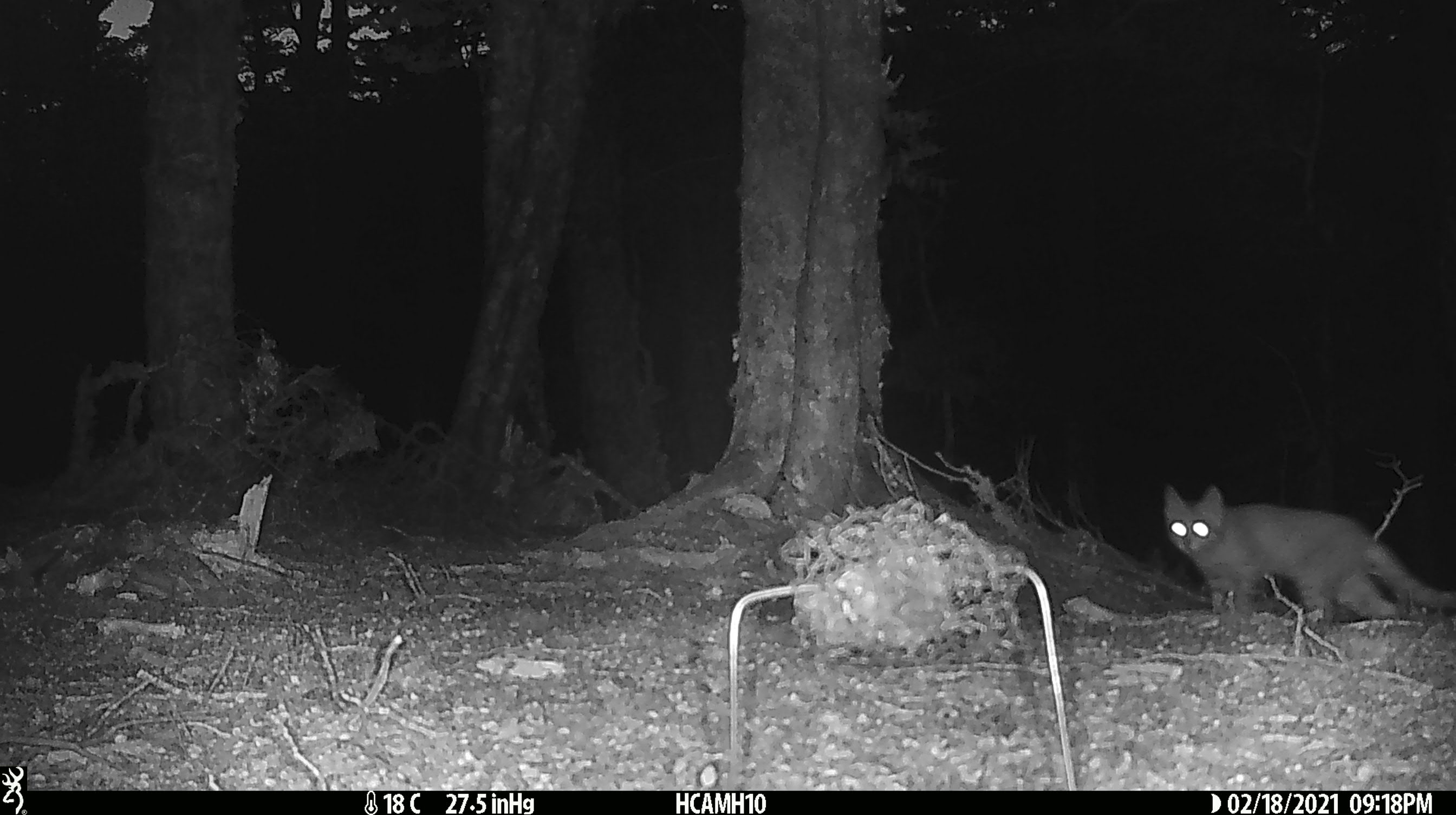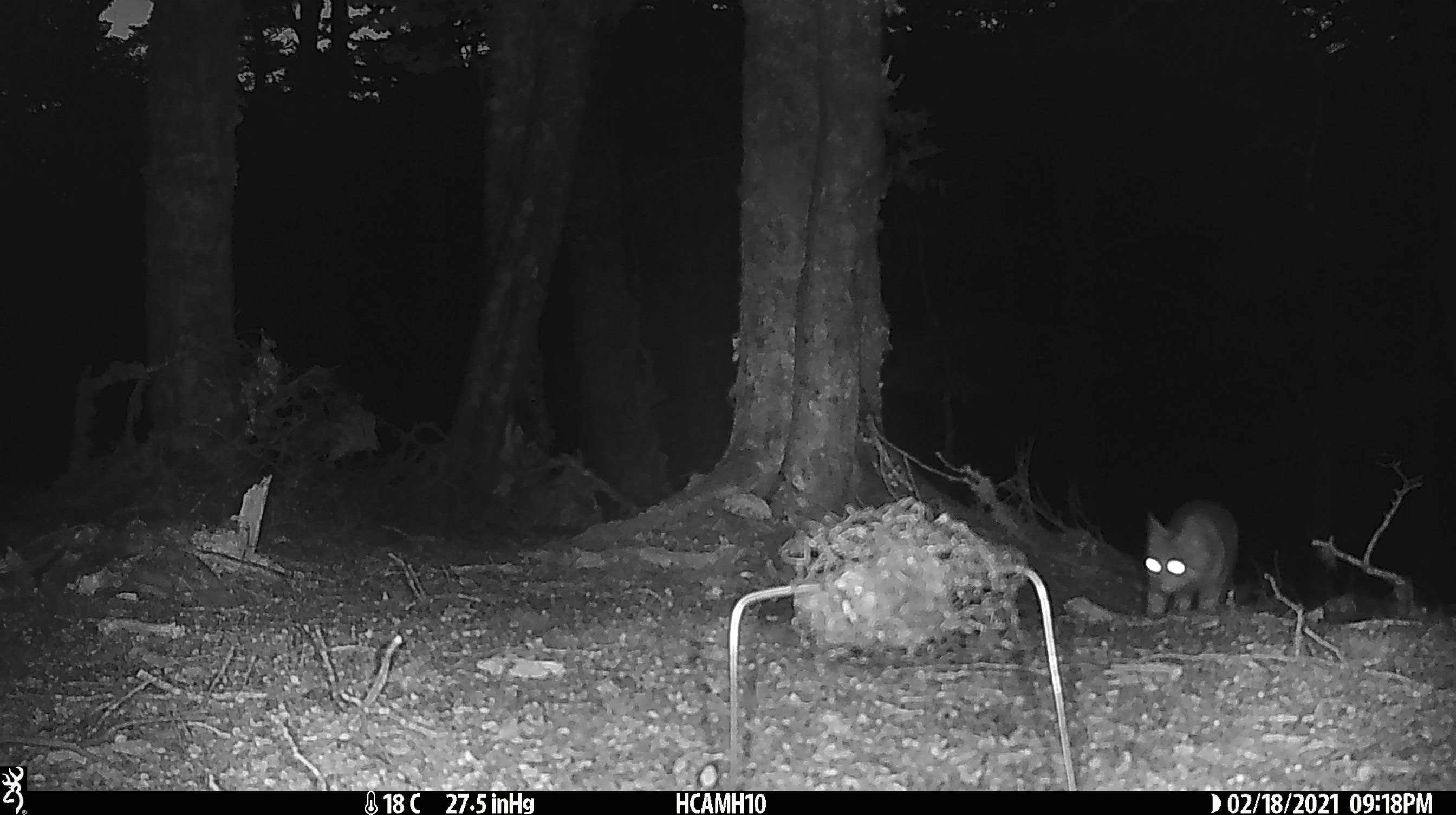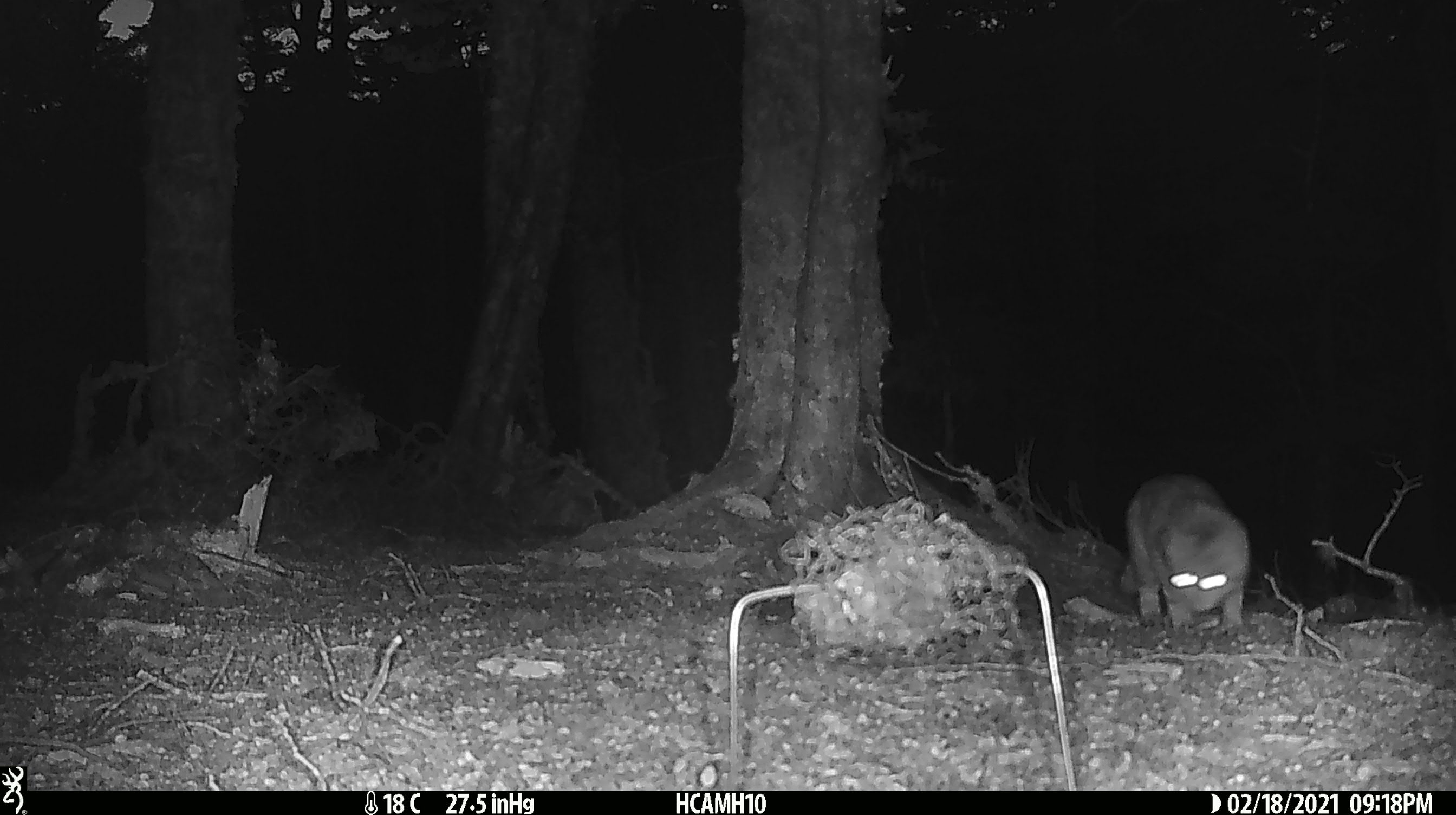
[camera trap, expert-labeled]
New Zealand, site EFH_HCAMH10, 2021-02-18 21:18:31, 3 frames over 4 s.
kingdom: Animalia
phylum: Chordata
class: Mammalia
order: Carnivora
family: Felidae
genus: Felis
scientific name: Felis catus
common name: domestic cat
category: cat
Cat (domestic cat) (Felis catus).